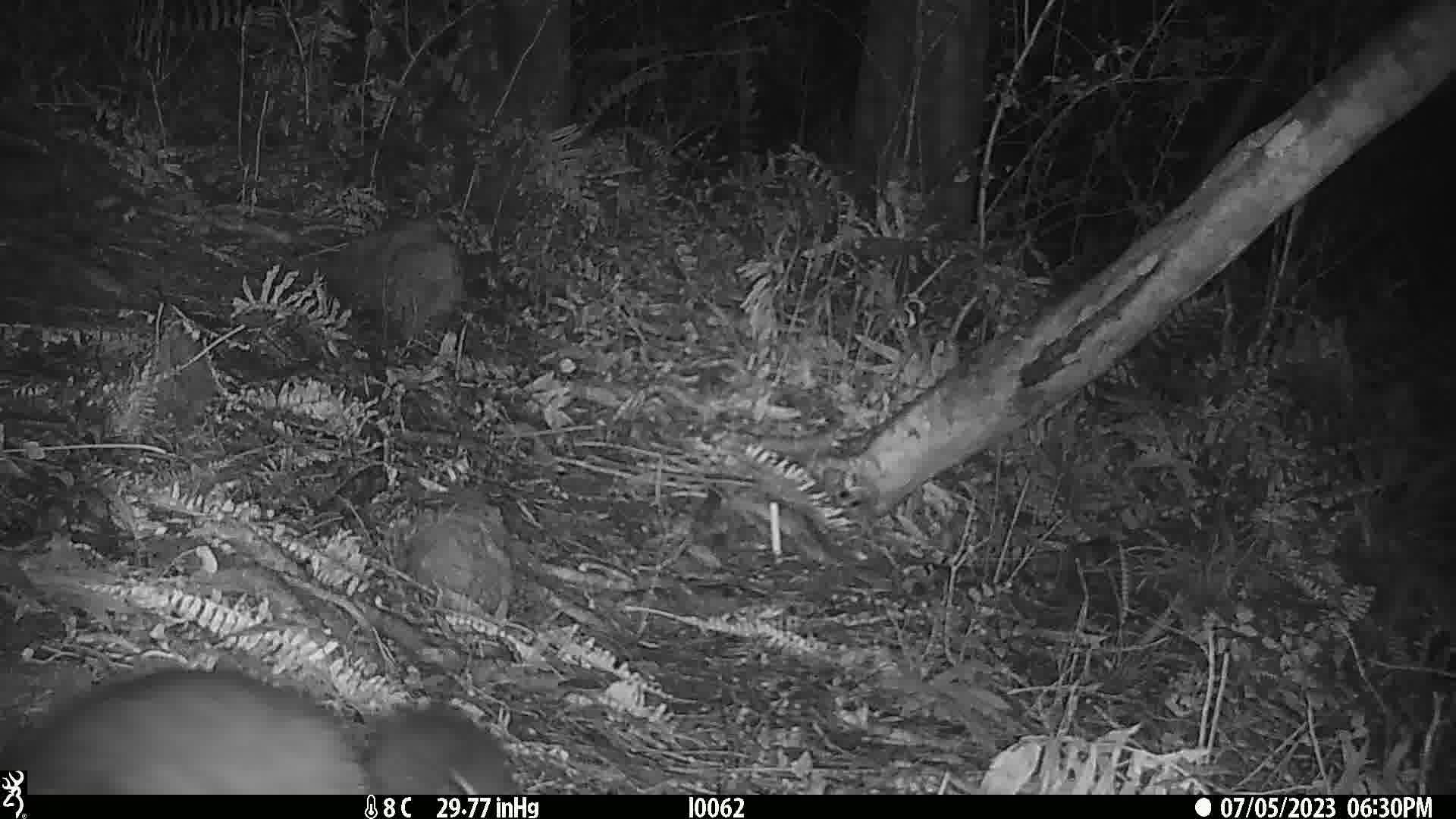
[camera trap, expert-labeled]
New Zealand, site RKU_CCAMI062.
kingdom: Animalia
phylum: Chordata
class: Mammalia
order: Diprotodontia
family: Phalangeridae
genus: Trichosurus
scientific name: Trichosurus vulpecula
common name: common brushtail possum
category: possum